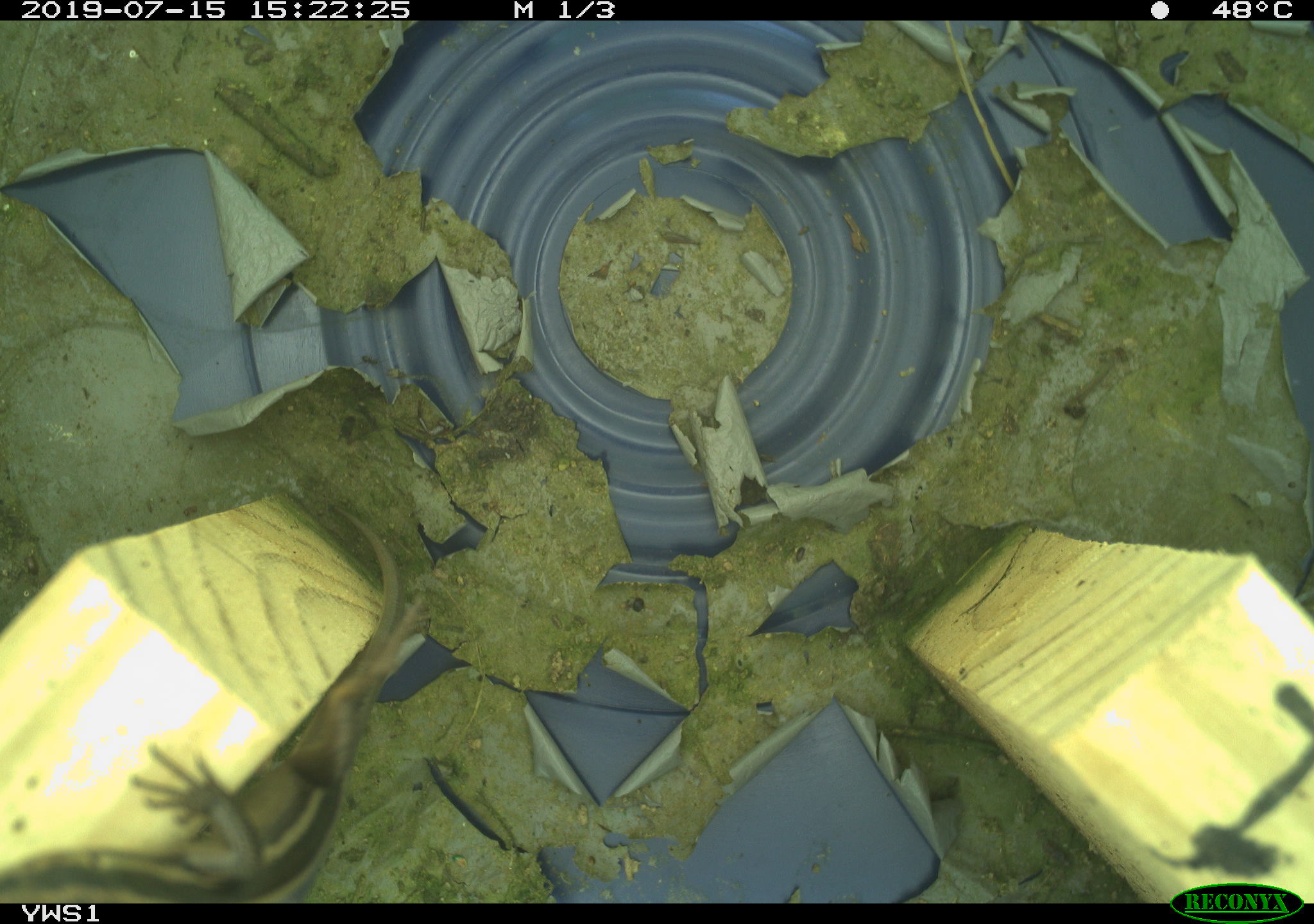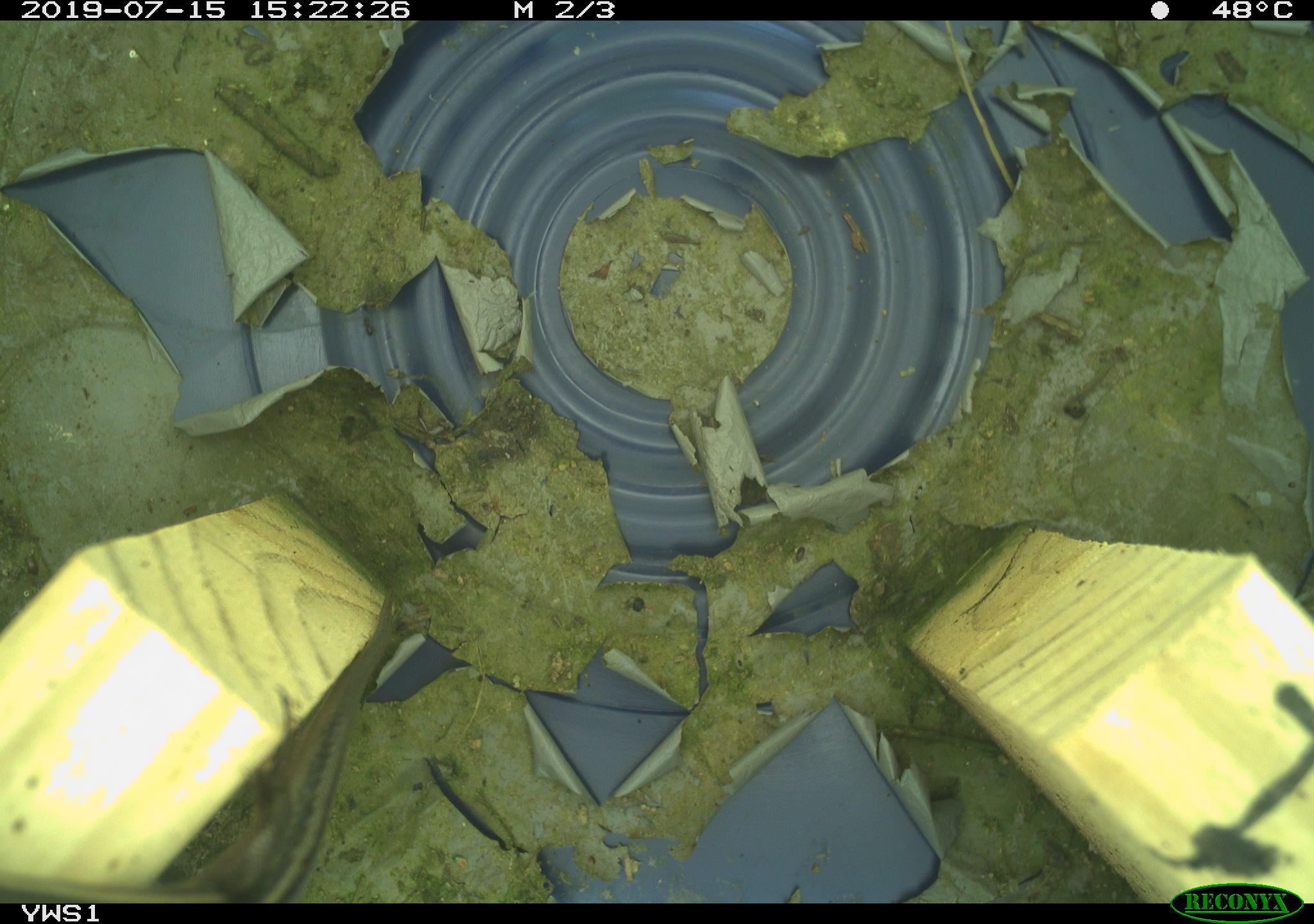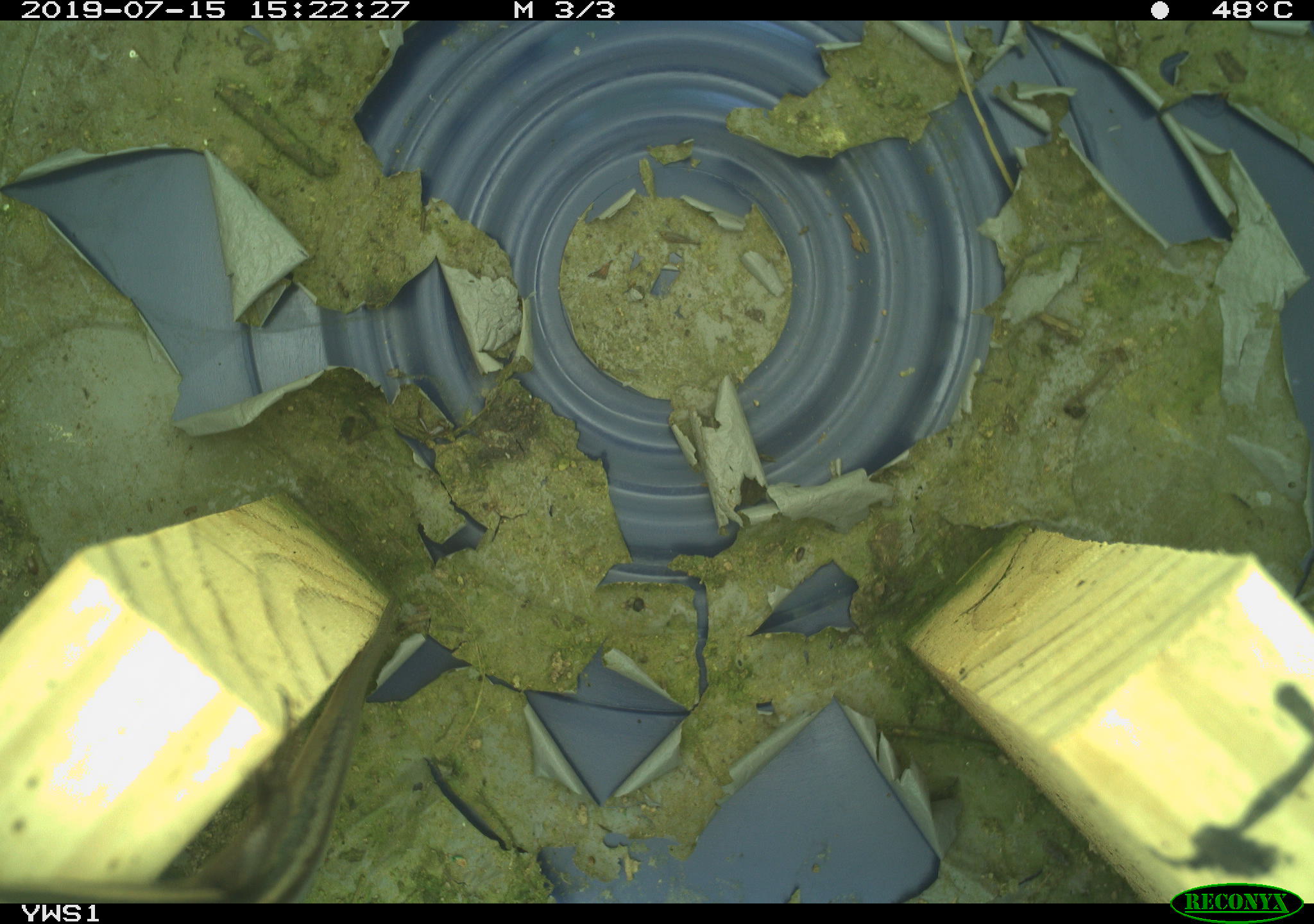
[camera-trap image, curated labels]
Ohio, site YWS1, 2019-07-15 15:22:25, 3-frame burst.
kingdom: Animalia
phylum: Chordata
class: Reptilia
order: Squamata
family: Scincidae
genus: Plestiodon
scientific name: Plestiodon fasciatus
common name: common five-lined skink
Common five-lined skink (Plestiodon fasciatus).